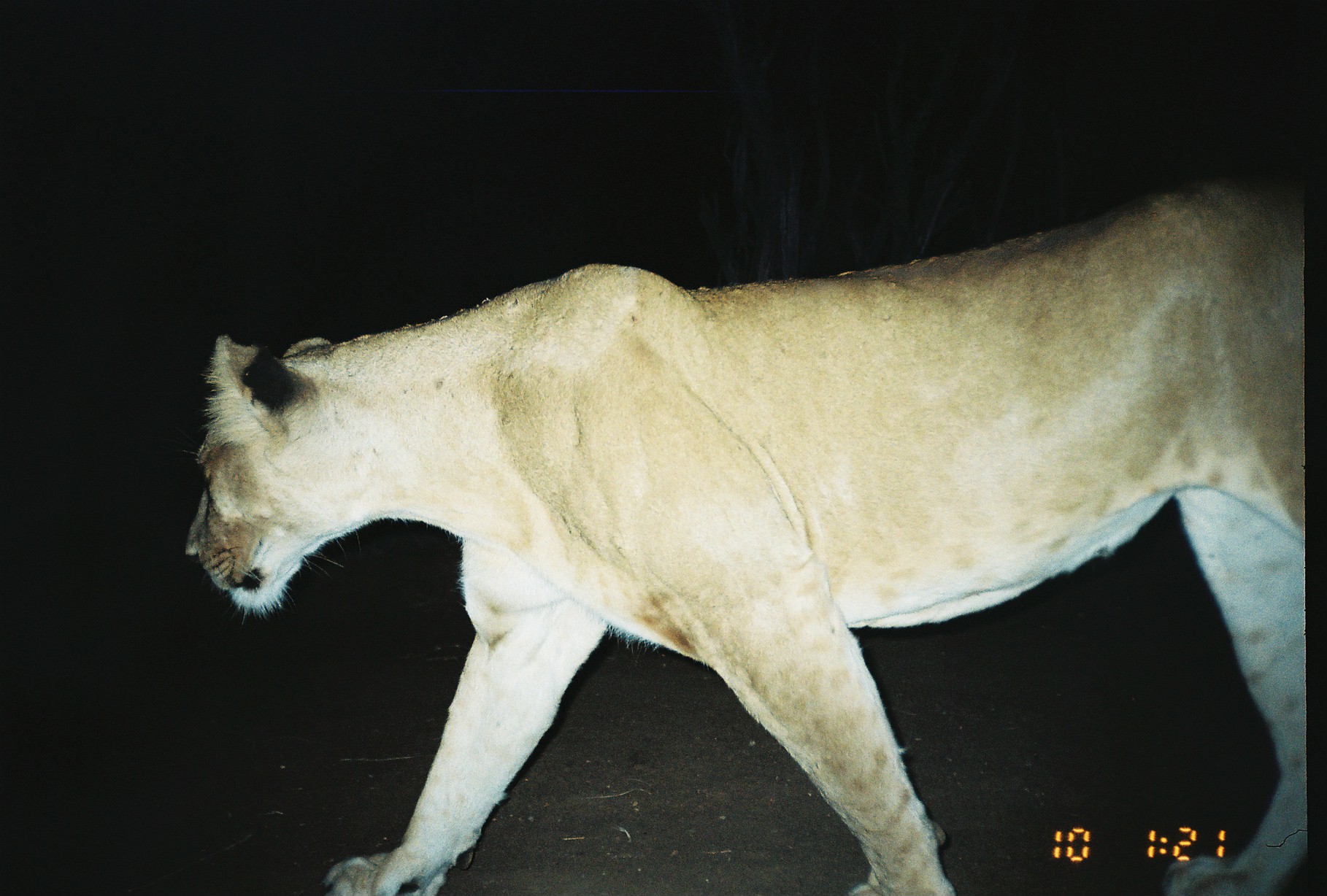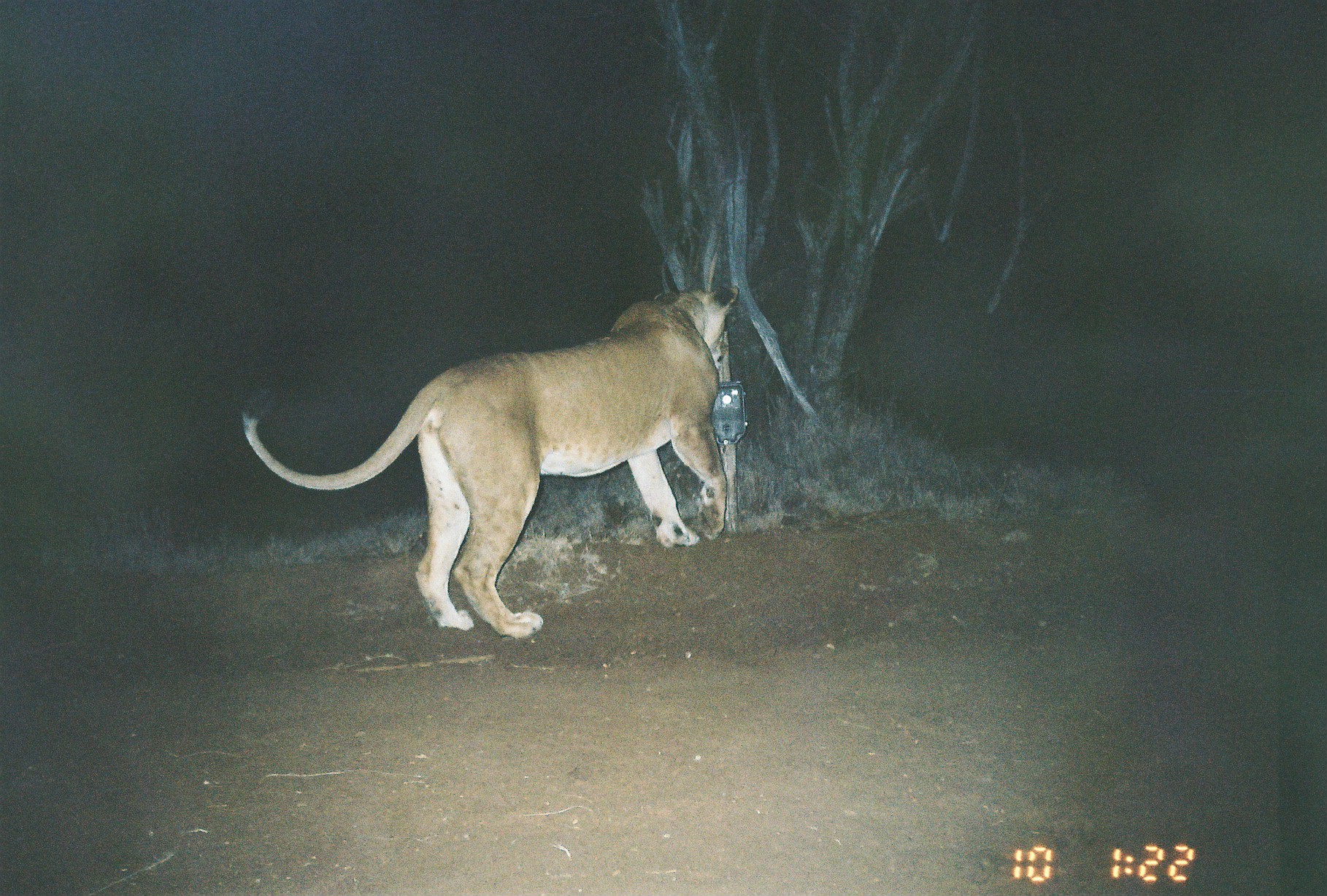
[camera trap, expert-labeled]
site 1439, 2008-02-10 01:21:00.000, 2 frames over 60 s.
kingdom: Animalia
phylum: Chordata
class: Mammalia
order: Carnivora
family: Felidae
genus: Panthera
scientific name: Panthera leo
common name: lion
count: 1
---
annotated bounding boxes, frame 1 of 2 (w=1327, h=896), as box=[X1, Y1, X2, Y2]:
panthera leo: box=[181, 170, 1305, 890]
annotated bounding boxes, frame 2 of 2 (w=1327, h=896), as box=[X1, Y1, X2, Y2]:
panthera leo: box=[240, 279, 740, 641]